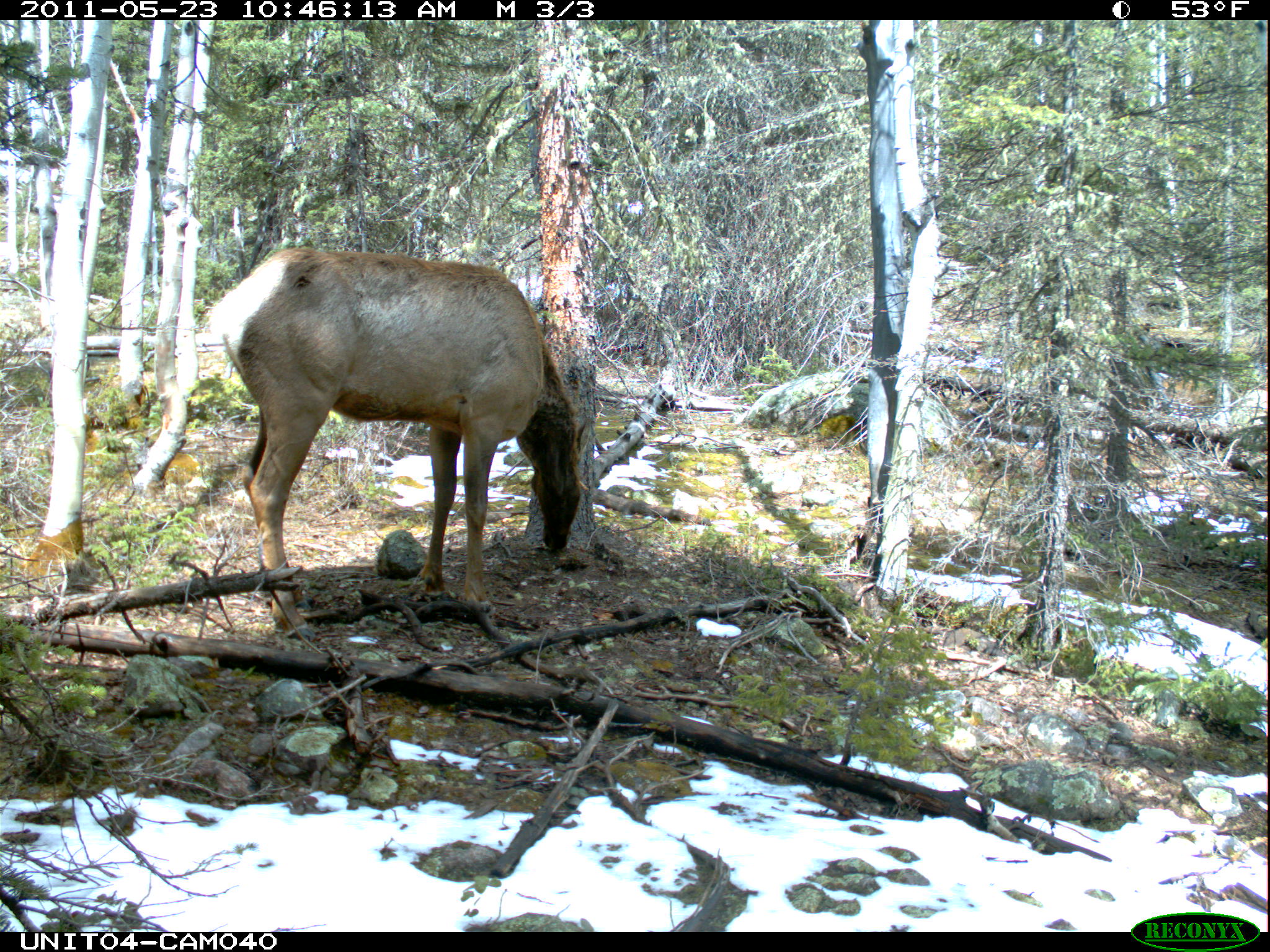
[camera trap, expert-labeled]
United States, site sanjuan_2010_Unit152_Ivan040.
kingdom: Animalia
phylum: Chordata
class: Mammalia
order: Artiodactyla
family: Cervidae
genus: Cervus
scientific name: Cervus elaphus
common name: red deer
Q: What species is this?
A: Cervus elaphus (red deer).